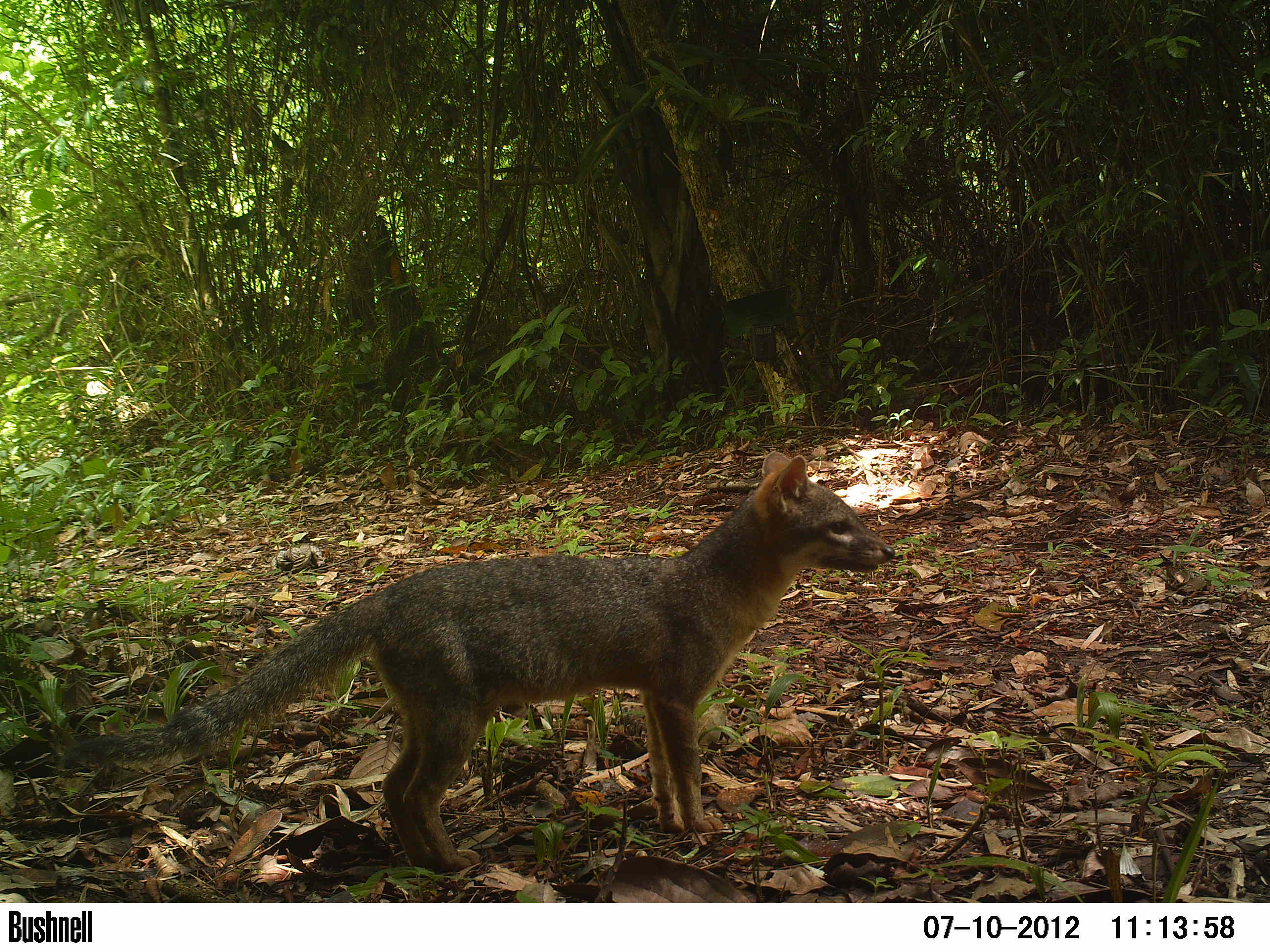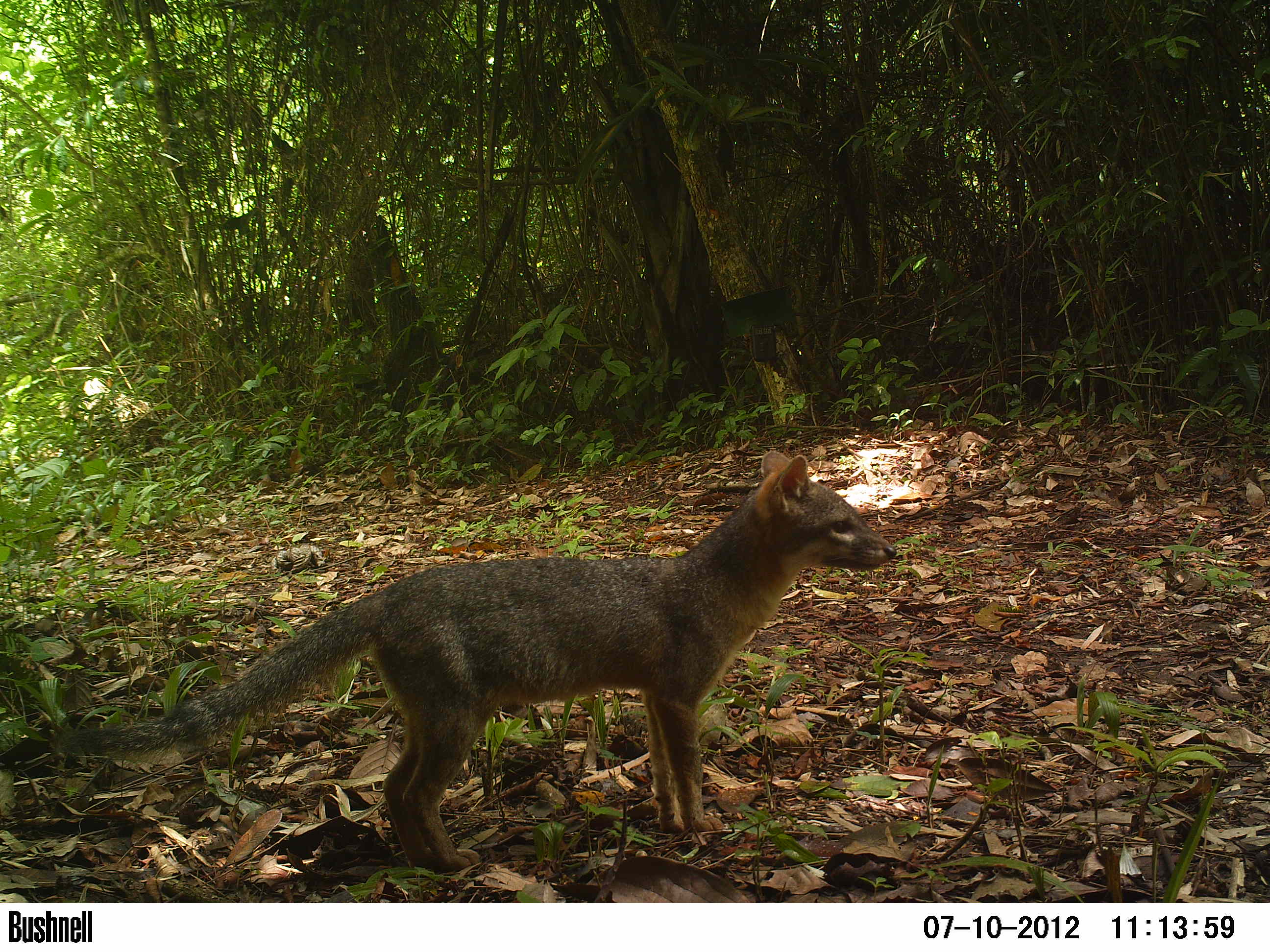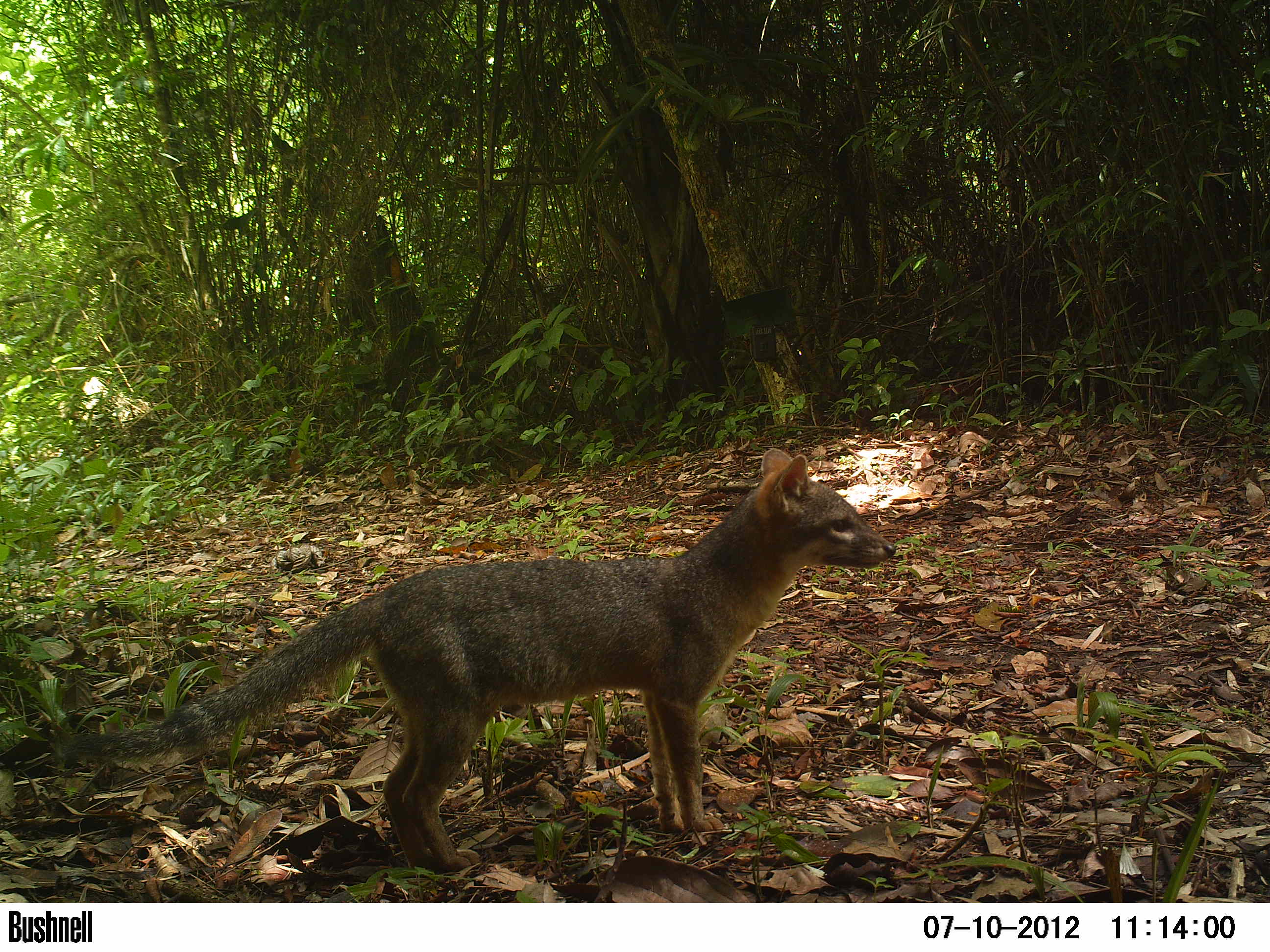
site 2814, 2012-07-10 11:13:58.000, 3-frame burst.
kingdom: Animalia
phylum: Chordata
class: Mammalia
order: Carnivora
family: Canidae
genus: Urocyon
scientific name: Urocyon cinereoargenteus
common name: gray fox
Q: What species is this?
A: Urocyon cinereoargenteus (gray fox).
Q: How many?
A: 1.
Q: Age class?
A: Adult.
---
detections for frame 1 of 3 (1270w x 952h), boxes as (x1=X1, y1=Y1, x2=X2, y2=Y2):
urocyon cinereoargenteus: (x1=59, y1=449, x2=895, y2=875)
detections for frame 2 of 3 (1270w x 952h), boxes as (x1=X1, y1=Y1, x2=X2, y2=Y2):
urocyon cinereoargenteus: (x1=59, y1=448, x2=896, y2=876)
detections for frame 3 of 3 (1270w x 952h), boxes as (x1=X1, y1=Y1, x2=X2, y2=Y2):
urocyon cinereoargenteus: (x1=58, y1=447, x2=895, y2=873)